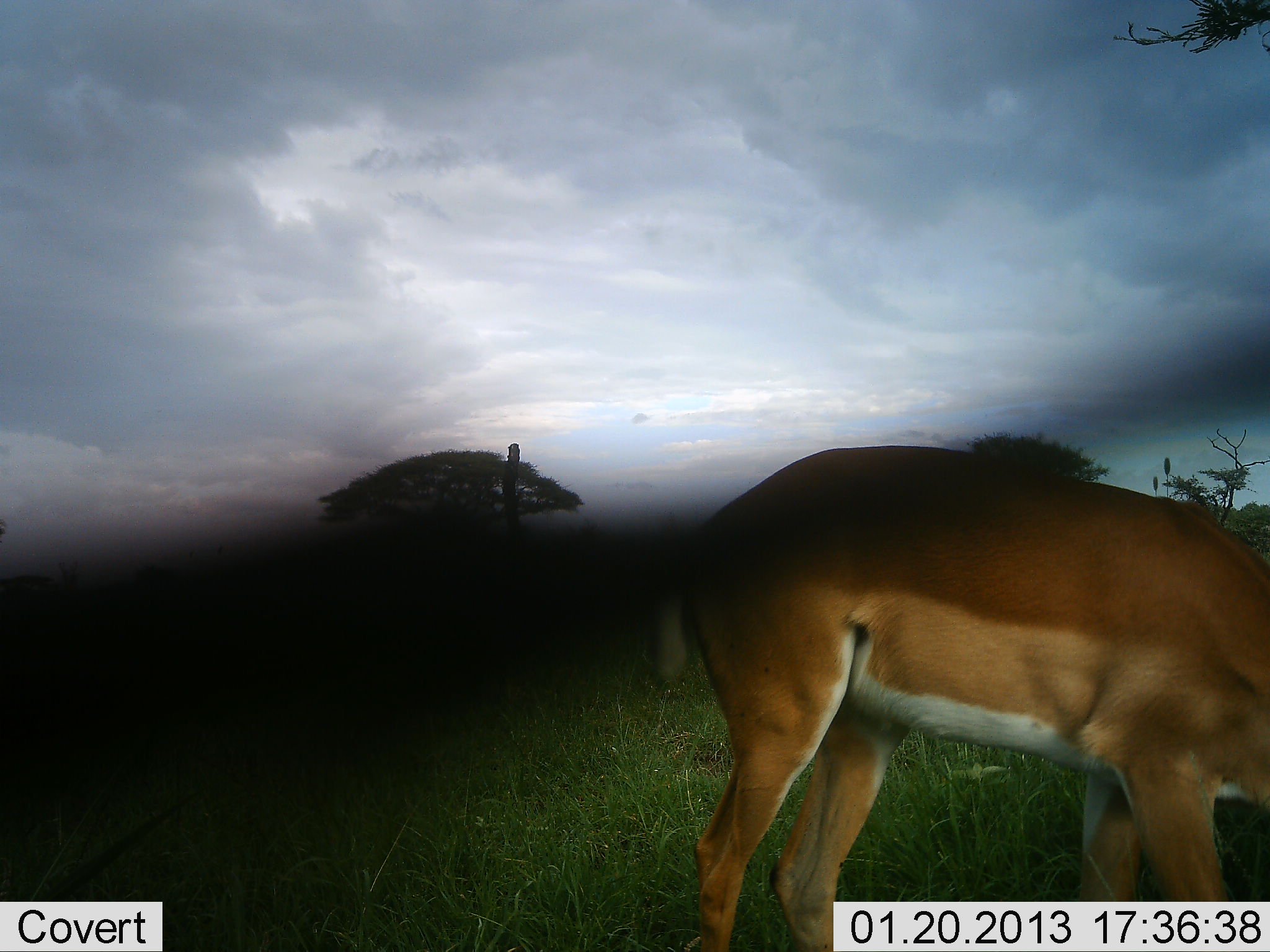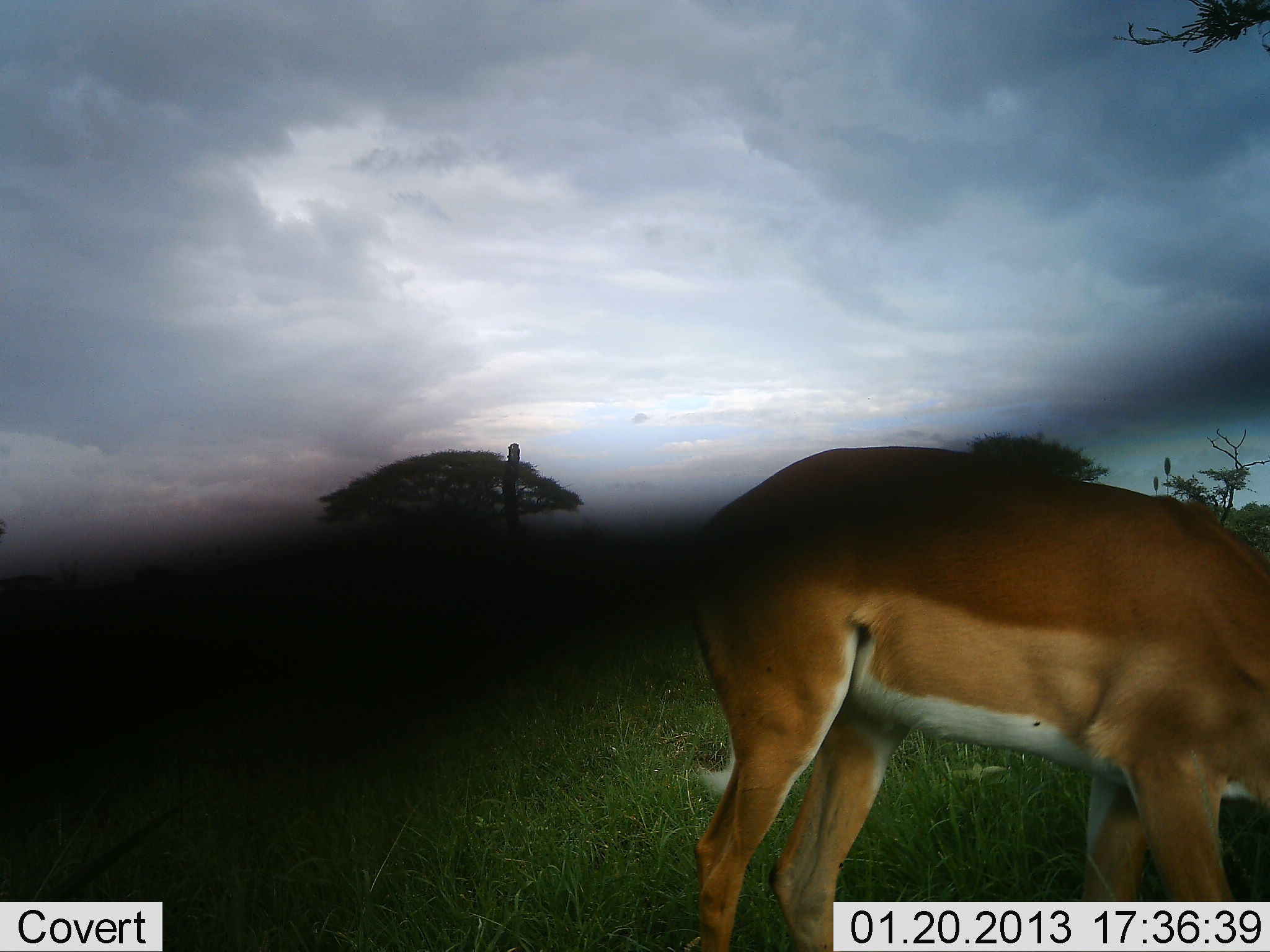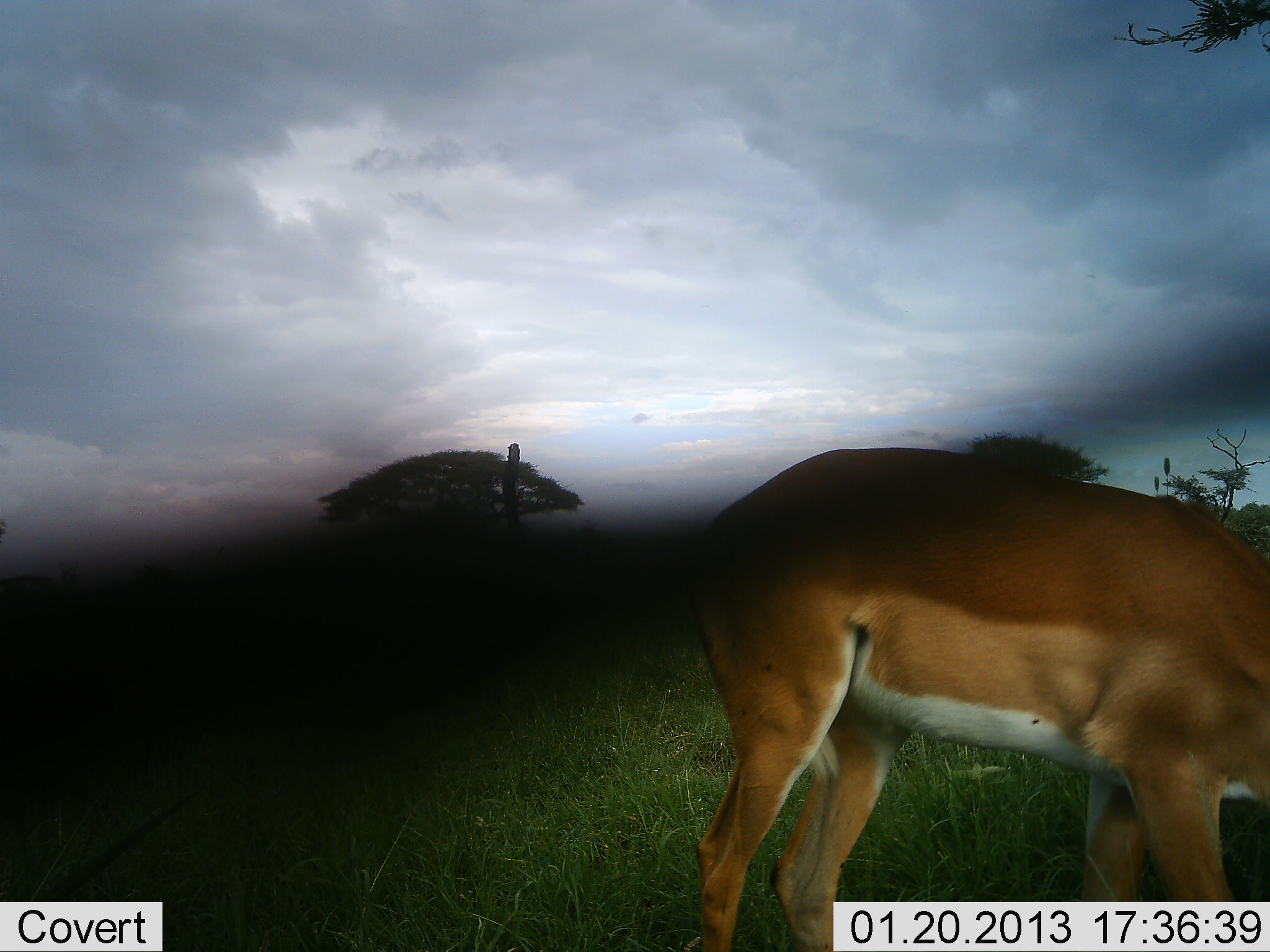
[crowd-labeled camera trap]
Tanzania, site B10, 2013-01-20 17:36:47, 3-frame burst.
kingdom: Animalia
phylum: Chordata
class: Mammalia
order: Artiodactyla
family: Bovidae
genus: Aepyceros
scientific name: Aepyceros melampus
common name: impala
Impala (Aepyceros melampus), count 1. Behavior (volunteer vote fractions): standing 43%, resting 0%, moving 0%, interacting 0%. Young present (vote fraction): 0%. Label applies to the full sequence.